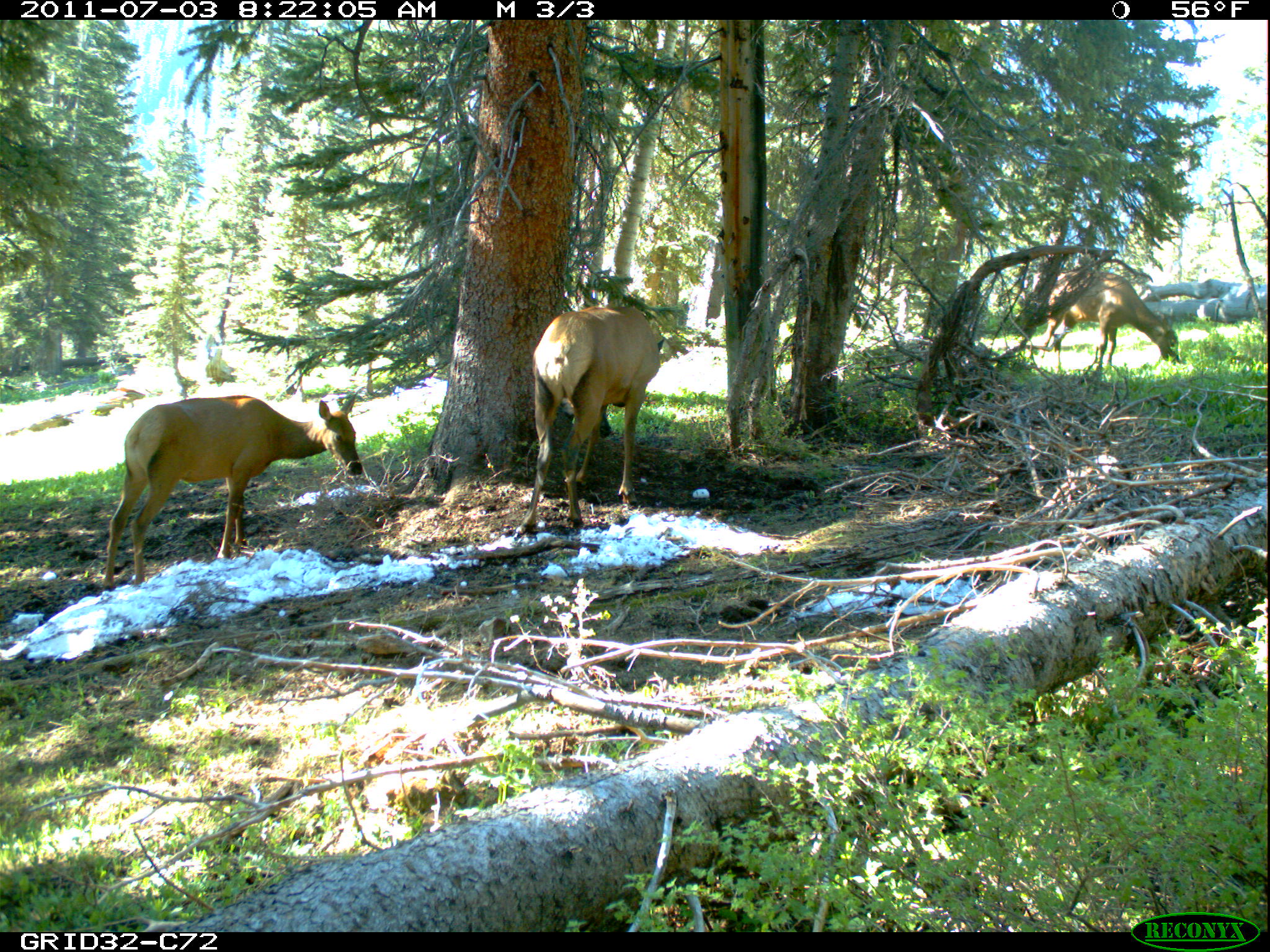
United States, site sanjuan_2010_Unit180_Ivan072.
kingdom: Animalia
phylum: Chordata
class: Mammalia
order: Artiodactyla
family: Cervidae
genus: Cervus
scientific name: Cervus elaphus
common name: red deer